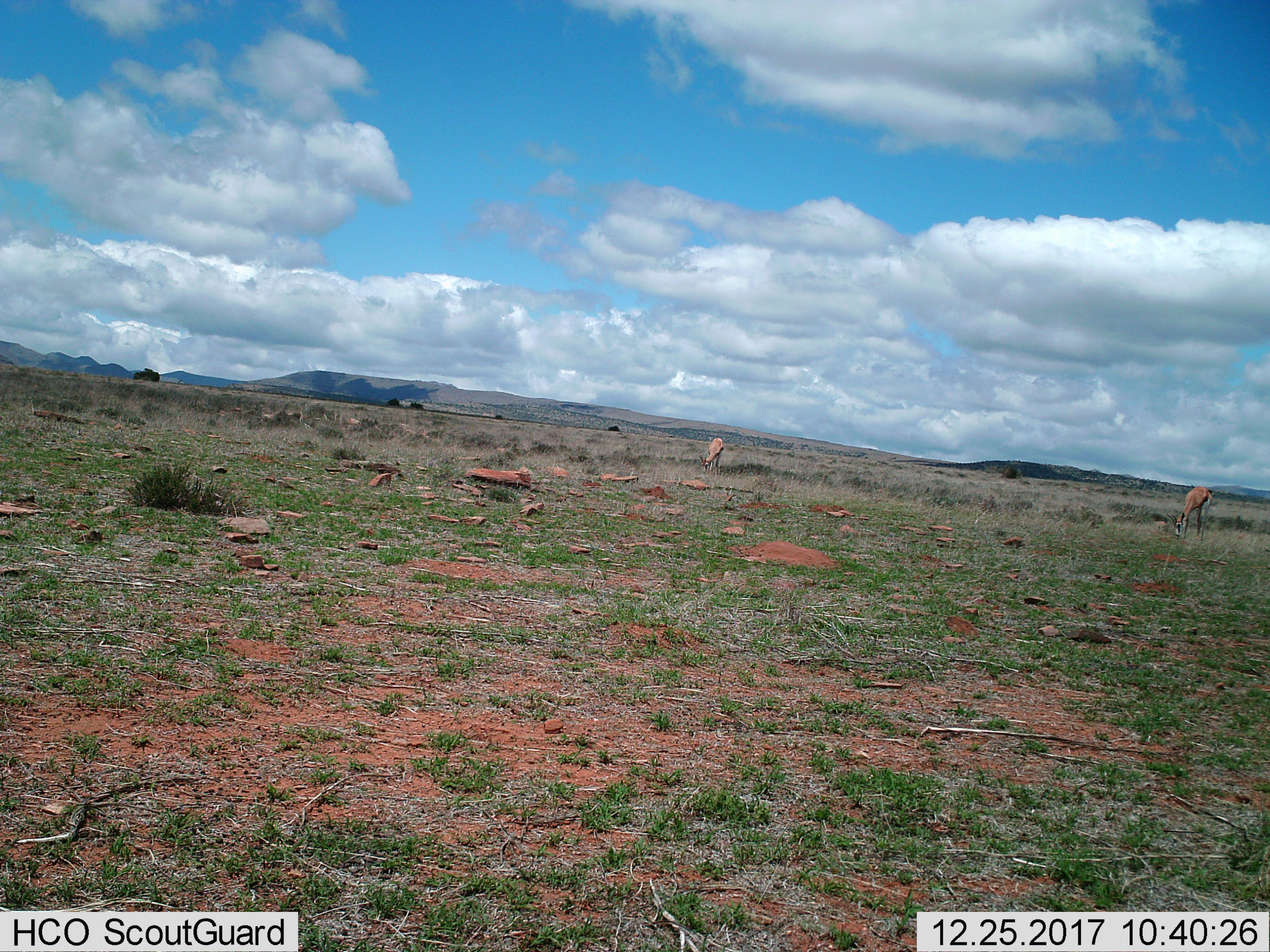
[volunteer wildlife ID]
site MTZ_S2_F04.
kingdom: Animalia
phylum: Chordata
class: Mammalia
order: Artiodactyla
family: Bovidae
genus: Antidorcas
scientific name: Antidorcas marsupialis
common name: springbok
Springbok (Antidorcas marsupialis), count 2. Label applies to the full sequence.